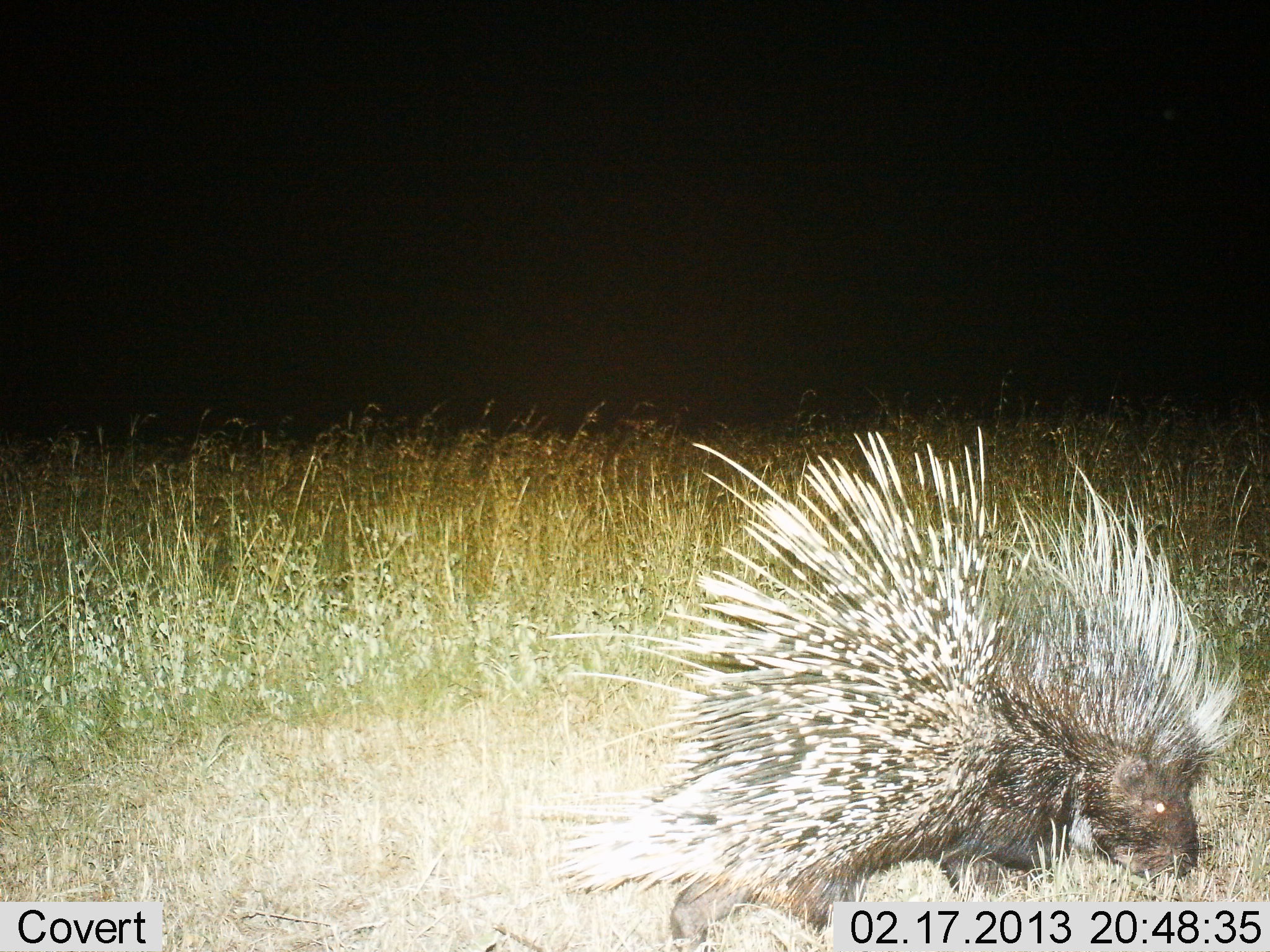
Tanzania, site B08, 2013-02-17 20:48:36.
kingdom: Animalia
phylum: Chordata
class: Mammalia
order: Rodentia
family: Hystricidae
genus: Hystrix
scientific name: Hystrix cristata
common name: crested porcupine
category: porcupine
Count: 1.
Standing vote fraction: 41%.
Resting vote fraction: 0%.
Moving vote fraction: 25%.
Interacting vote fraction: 0%.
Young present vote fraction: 0%.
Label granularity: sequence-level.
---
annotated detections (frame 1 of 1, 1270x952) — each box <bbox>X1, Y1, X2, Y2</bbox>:
animal: <bbox>540, 417, 1256, 952</bbox>